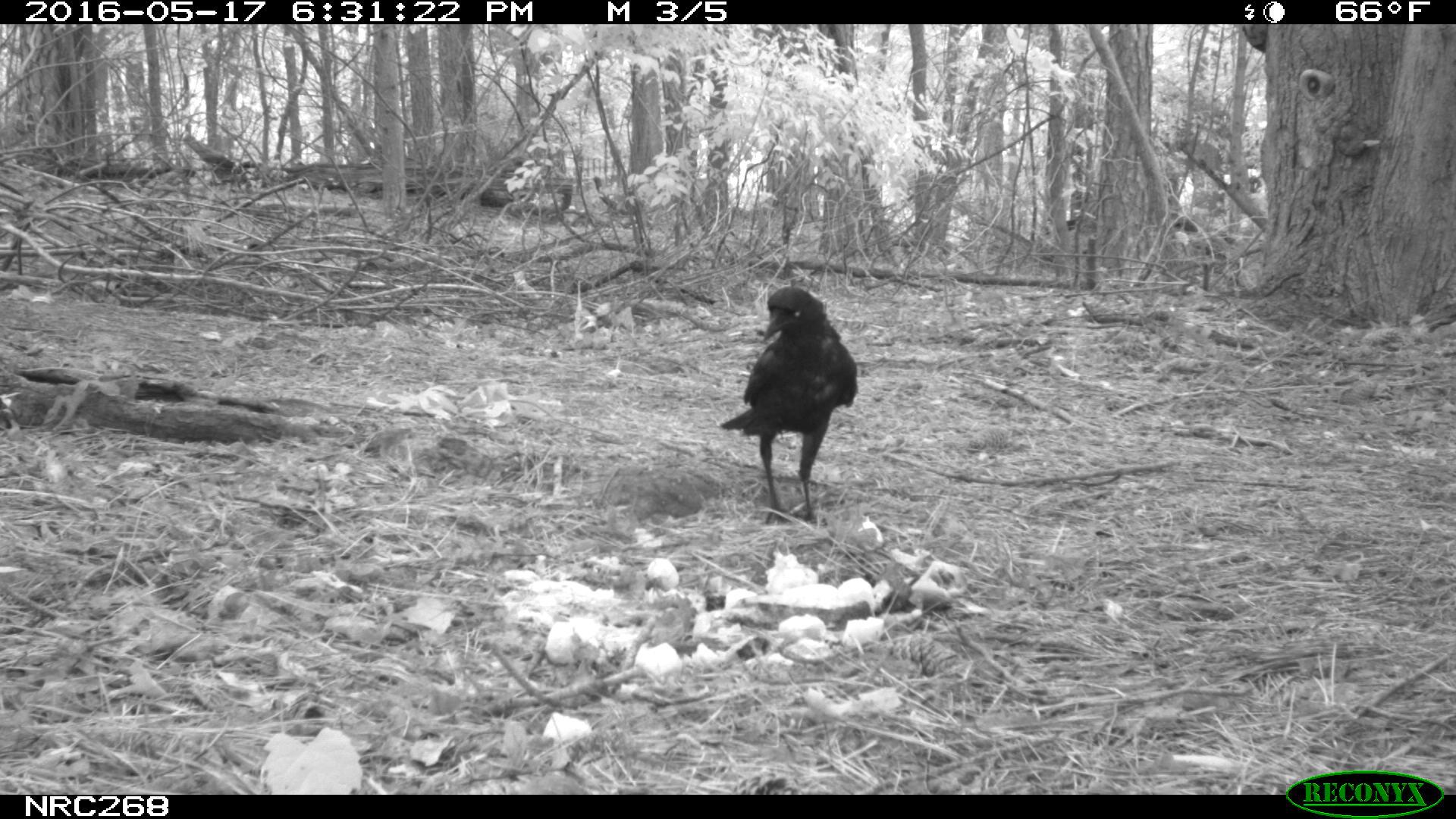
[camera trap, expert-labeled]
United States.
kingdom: Animalia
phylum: Chordata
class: Aves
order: Passeriformes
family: Corvidae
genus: Corvus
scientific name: Corvus brachyrhynchos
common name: american crow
American Crow (Corvus brachyrhynchos).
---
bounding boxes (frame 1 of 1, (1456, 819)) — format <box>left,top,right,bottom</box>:
American Crow: <box>719,279,870,521</box>